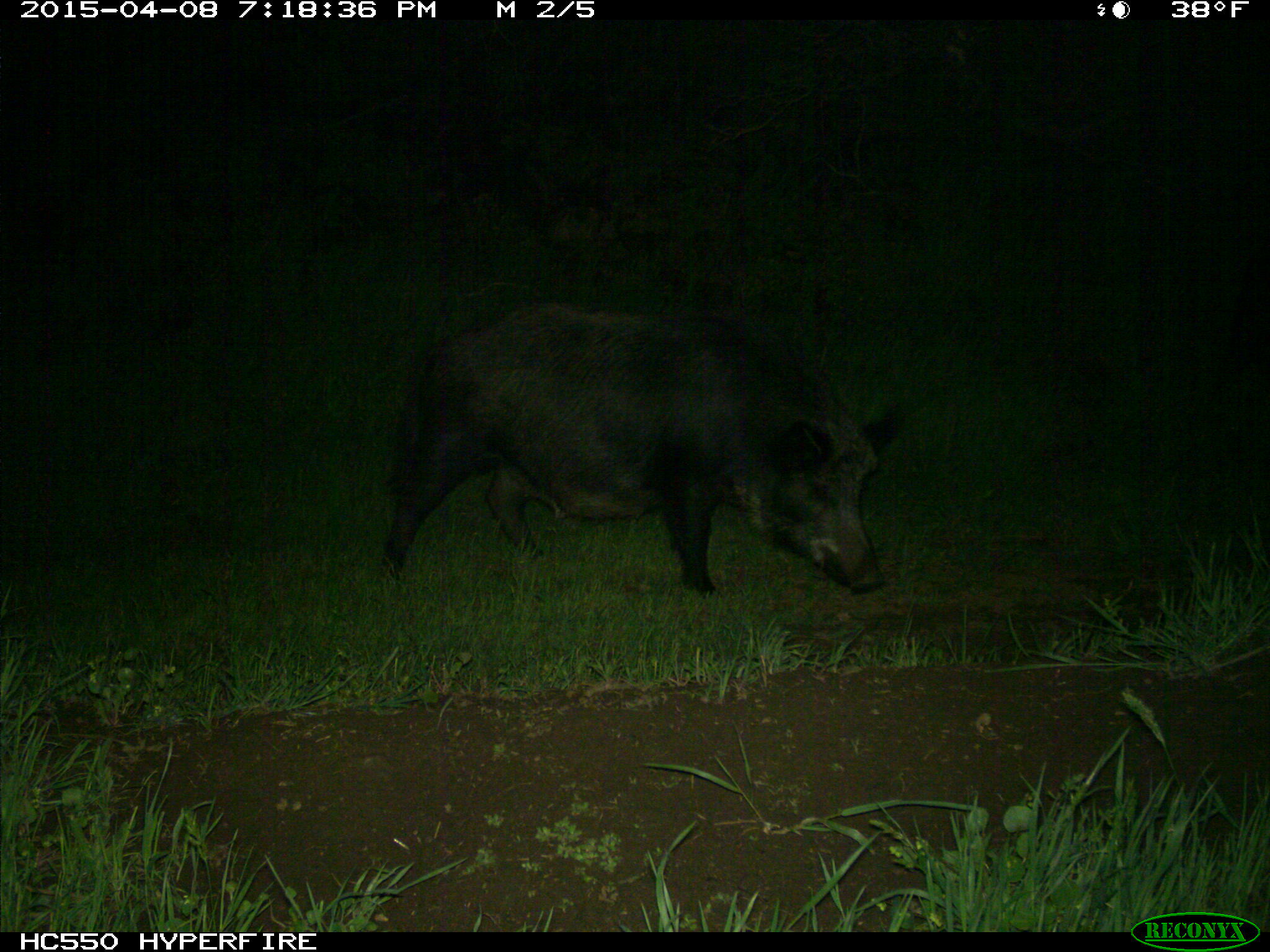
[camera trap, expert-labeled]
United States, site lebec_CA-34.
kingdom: Animalia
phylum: Chordata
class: Mammalia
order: Artiodactyla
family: Suidae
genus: Sus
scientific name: Sus scrofa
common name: wild boar